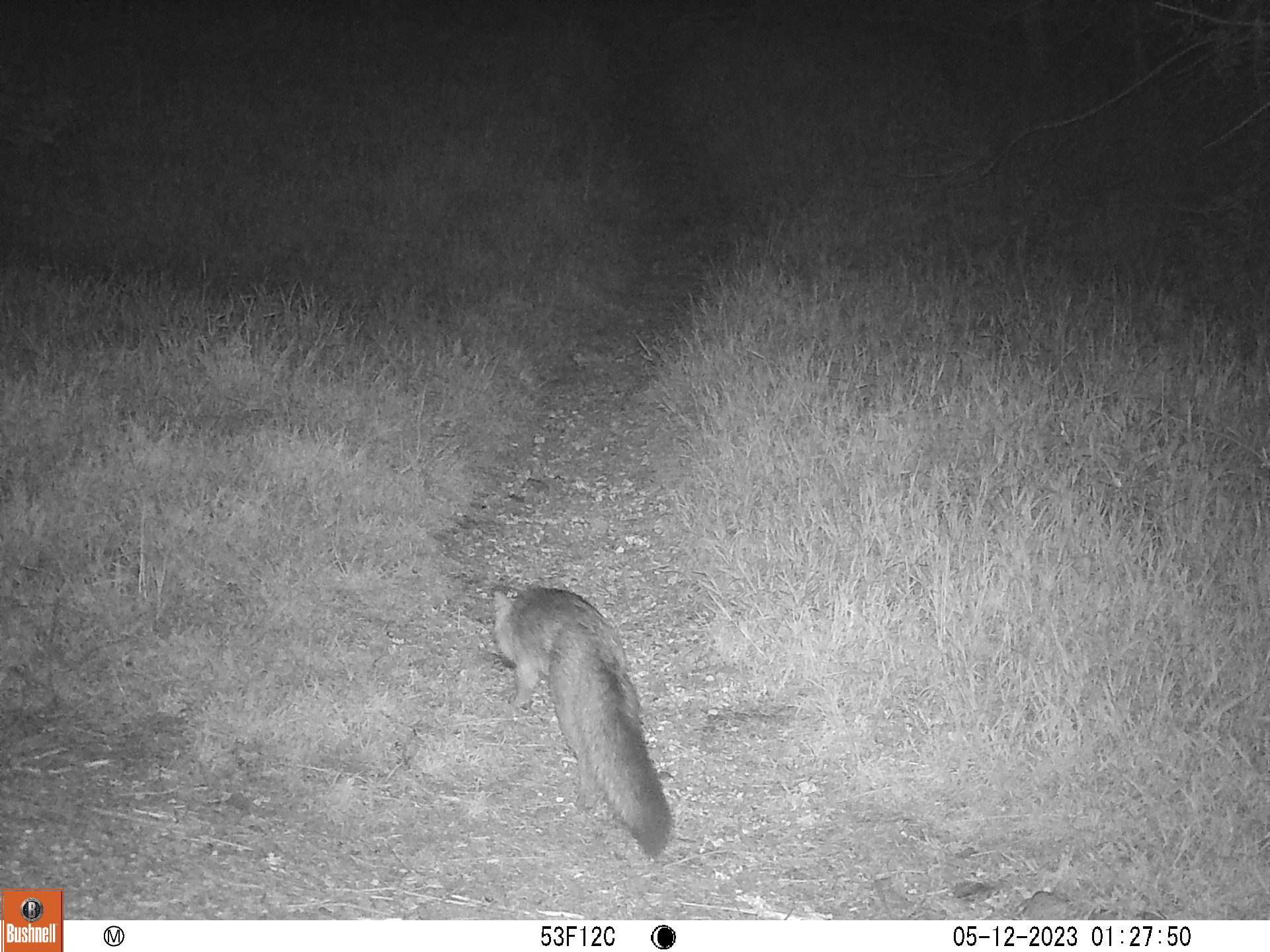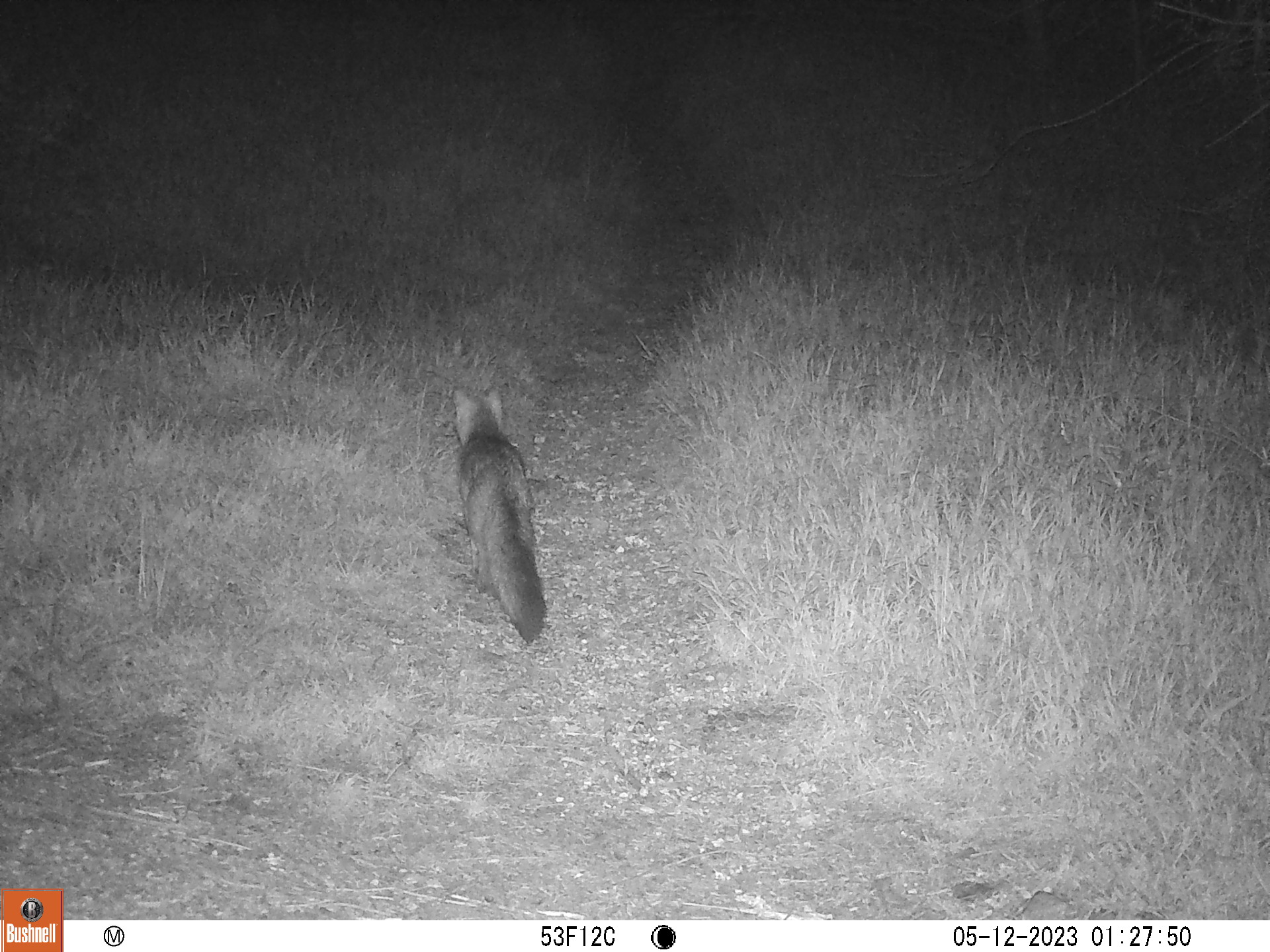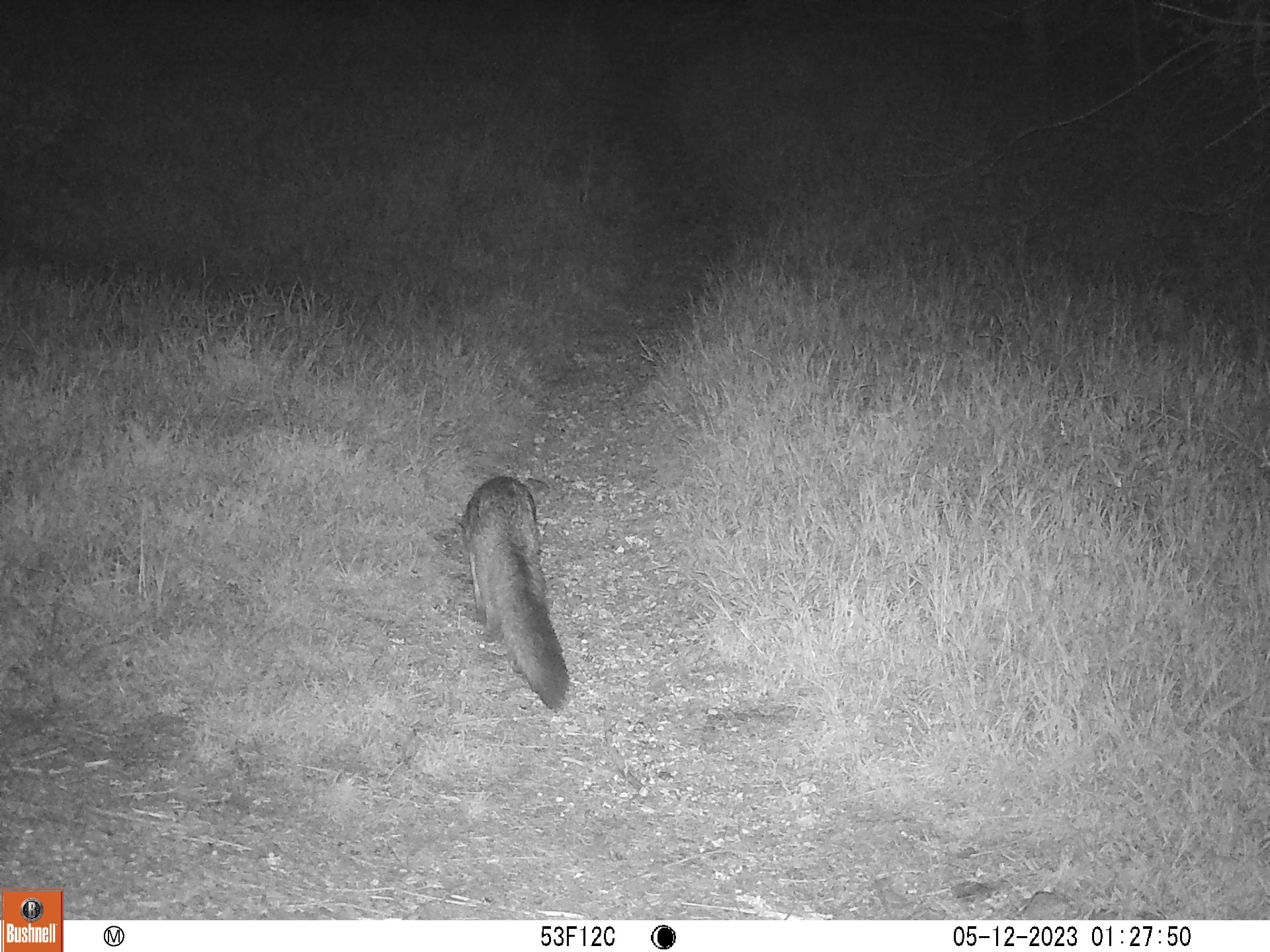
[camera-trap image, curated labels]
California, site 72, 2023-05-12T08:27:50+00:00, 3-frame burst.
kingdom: Animalia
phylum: Chordata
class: Mammalia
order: Carnivora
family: Canidae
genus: Urocyon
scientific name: Urocyon cinereoargenteus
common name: gray fox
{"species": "gray fox (Urocyon cinereoargenteus)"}